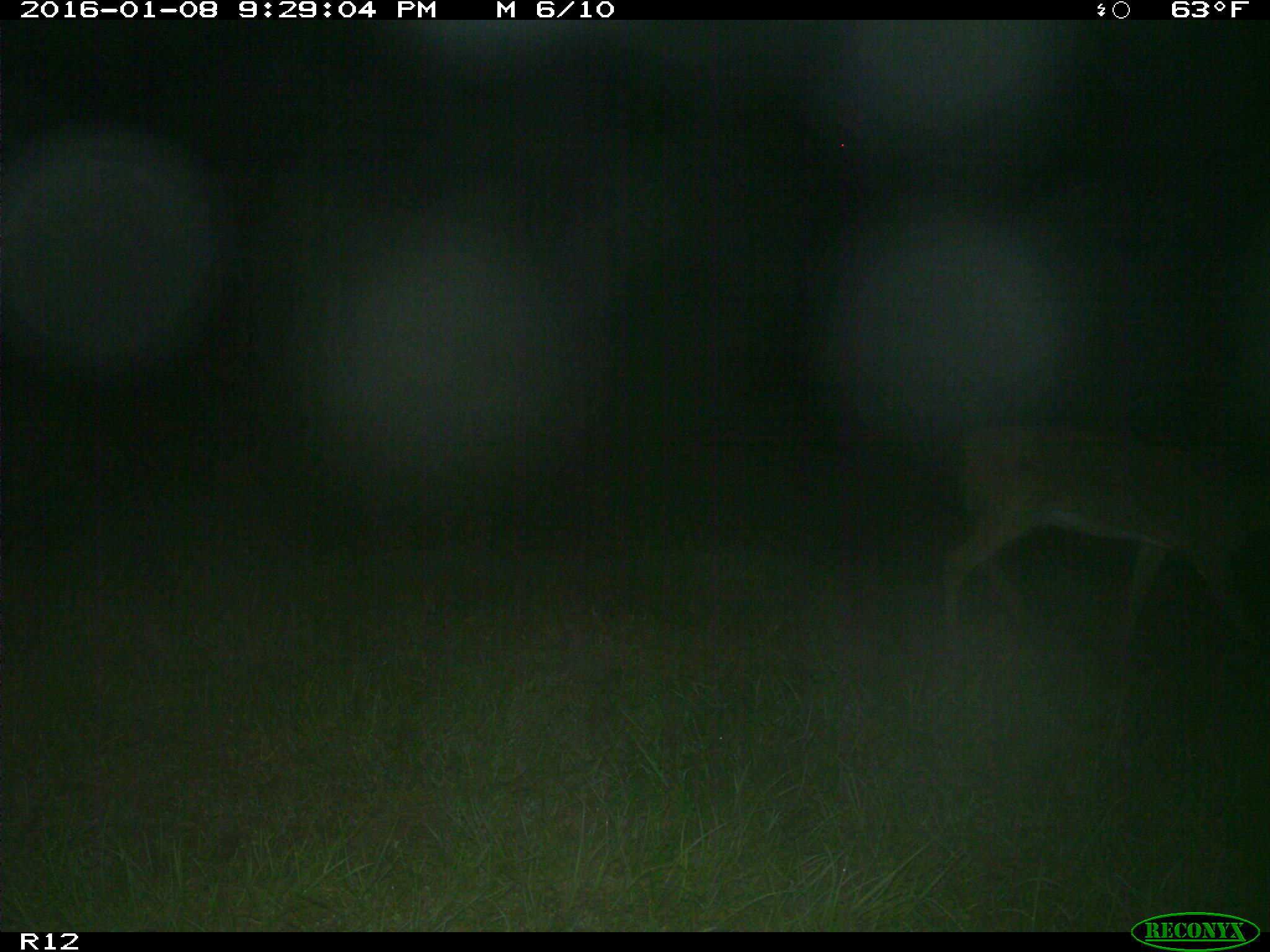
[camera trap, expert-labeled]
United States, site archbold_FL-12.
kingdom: Animalia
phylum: Chordata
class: Mammalia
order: Artiodactyla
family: Cervidae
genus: Odocoileus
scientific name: Odocoileus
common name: deer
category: unidentified deer